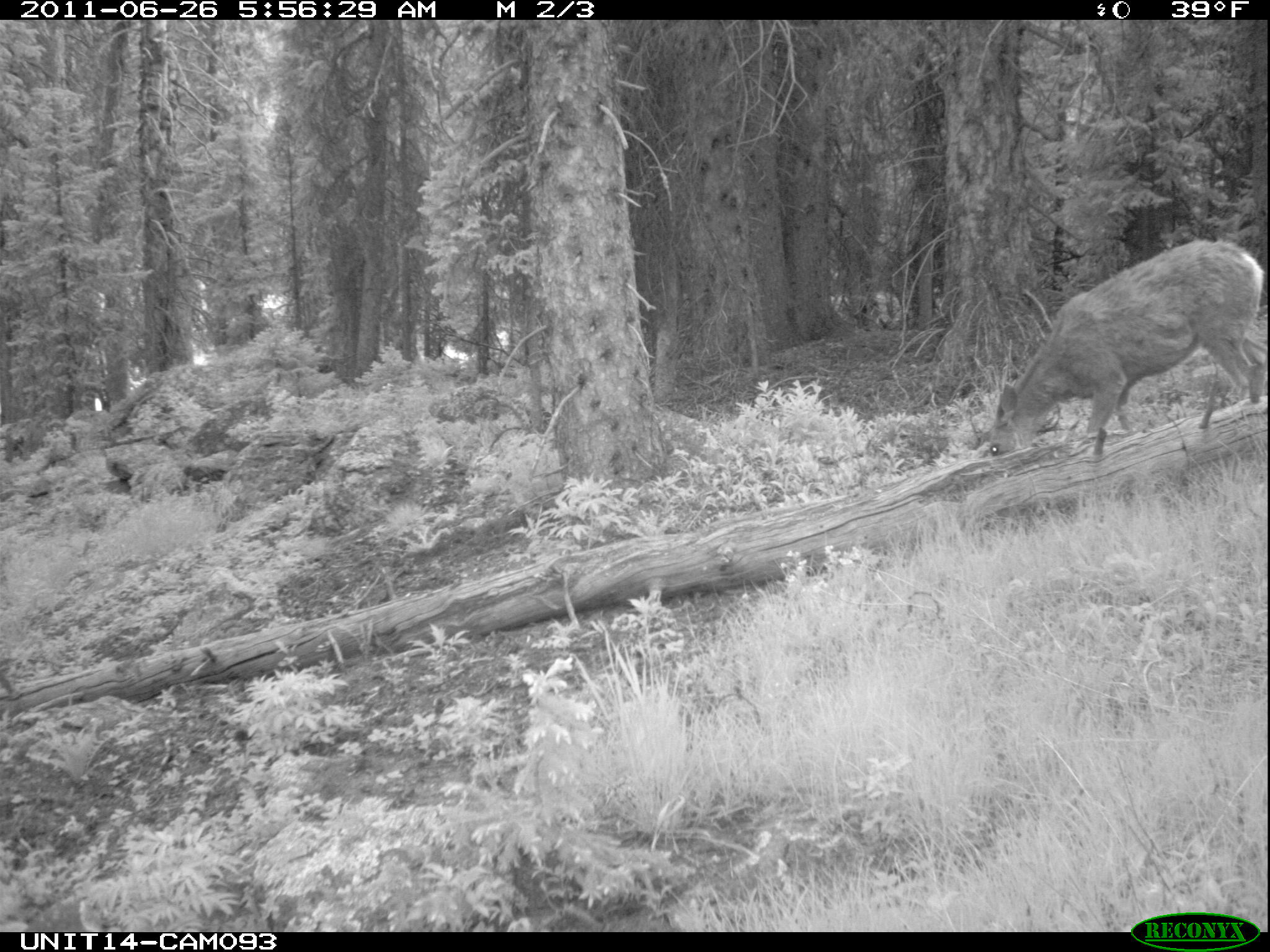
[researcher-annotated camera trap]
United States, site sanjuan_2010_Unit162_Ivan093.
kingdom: Animalia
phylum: Chordata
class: Mammalia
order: Artiodactyla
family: Cervidae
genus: Odocoileus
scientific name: Odocoileus hemionus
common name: mule deer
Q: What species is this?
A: Odocoileus hemionus (mule deer).